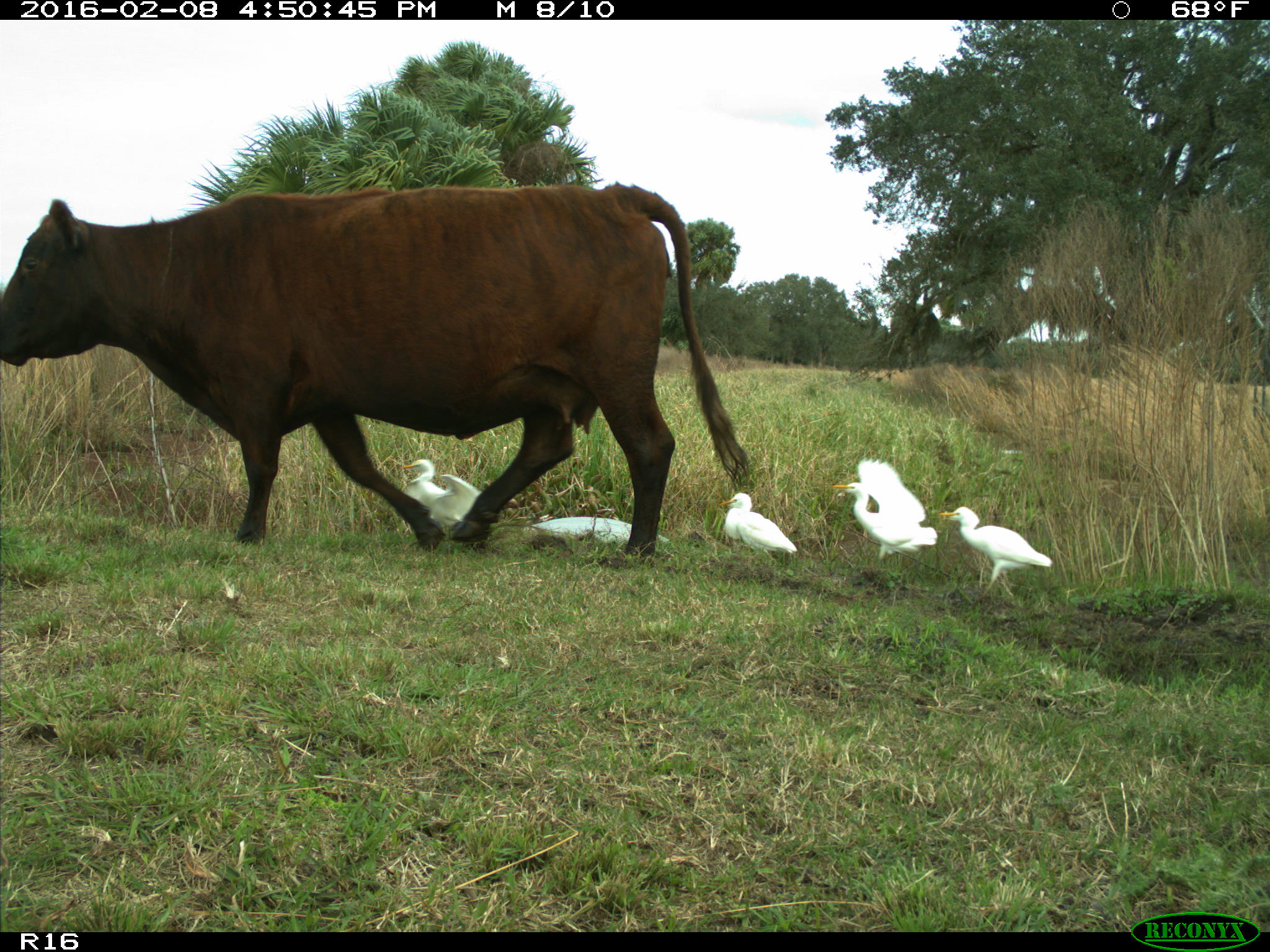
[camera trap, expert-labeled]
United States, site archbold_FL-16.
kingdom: Animalia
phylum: Chordata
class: Mammalia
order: Artiodactyla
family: Bovidae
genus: Bos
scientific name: Bos taurus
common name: domestic cow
Bos taurus (domestic cow).